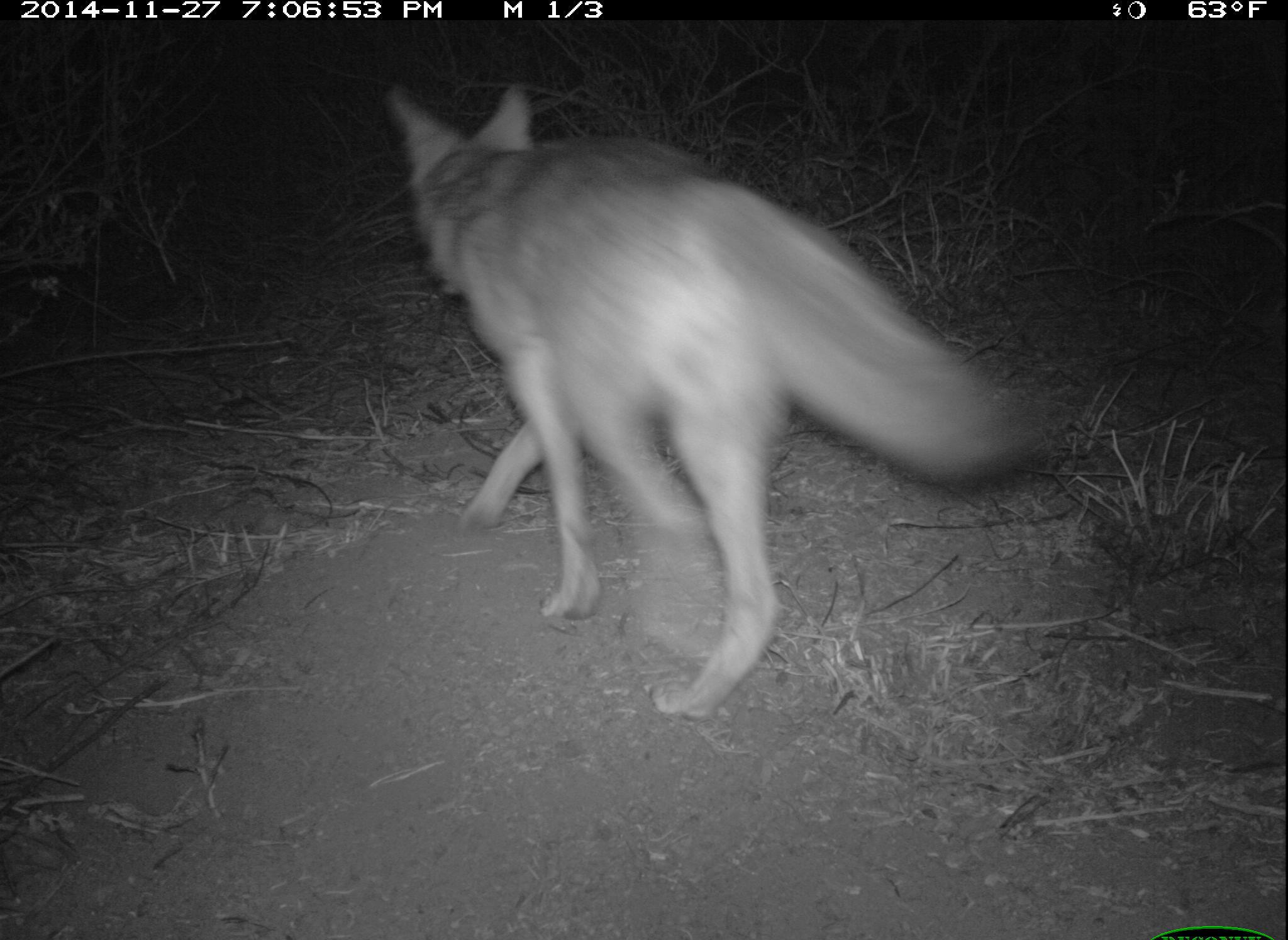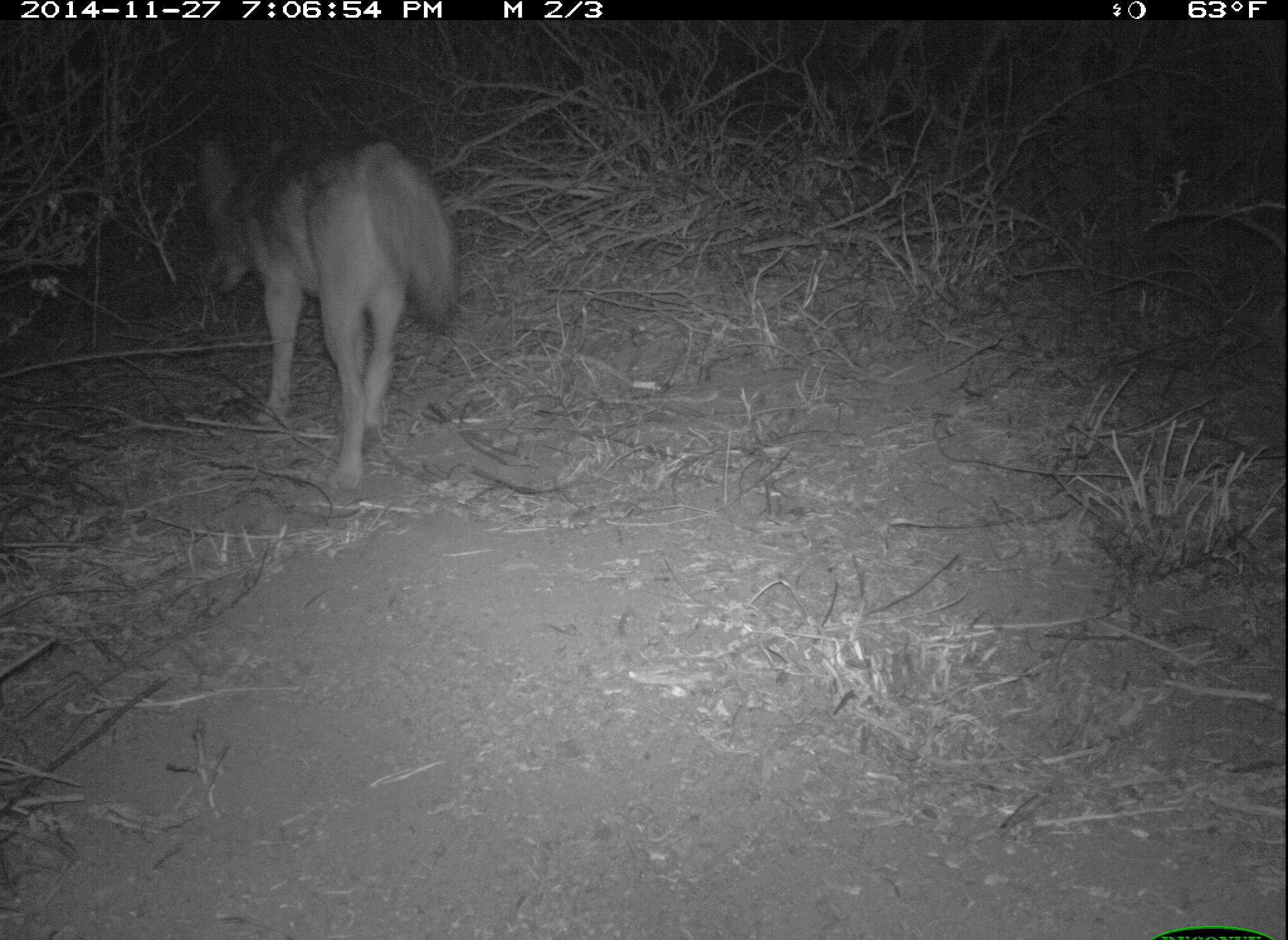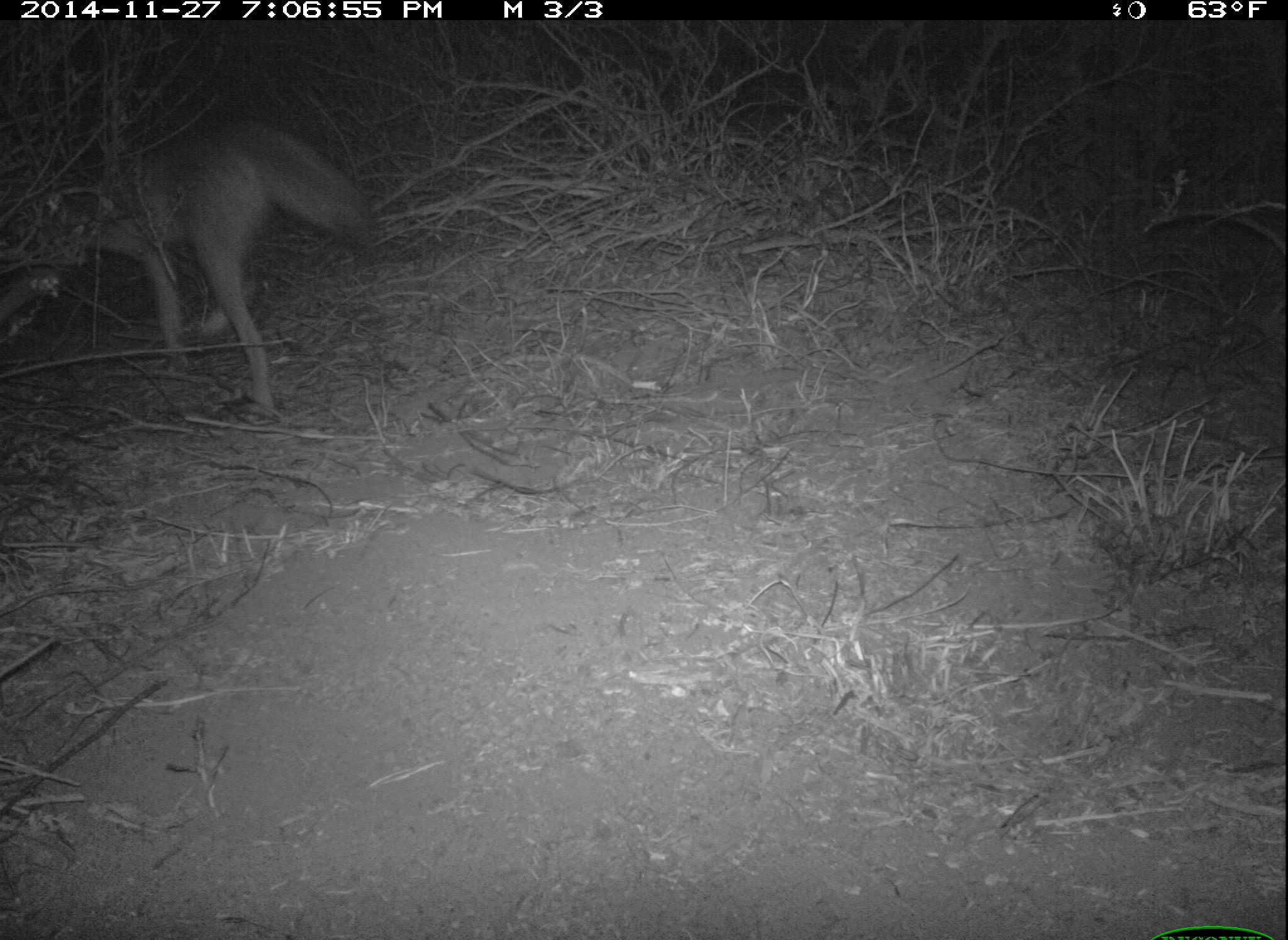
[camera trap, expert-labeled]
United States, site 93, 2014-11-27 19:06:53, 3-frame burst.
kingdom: Animalia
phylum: Chordata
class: Mammalia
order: Carnivora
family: Canidae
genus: Canis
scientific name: Canis latrans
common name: coyote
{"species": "coyote (Canis latrans)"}